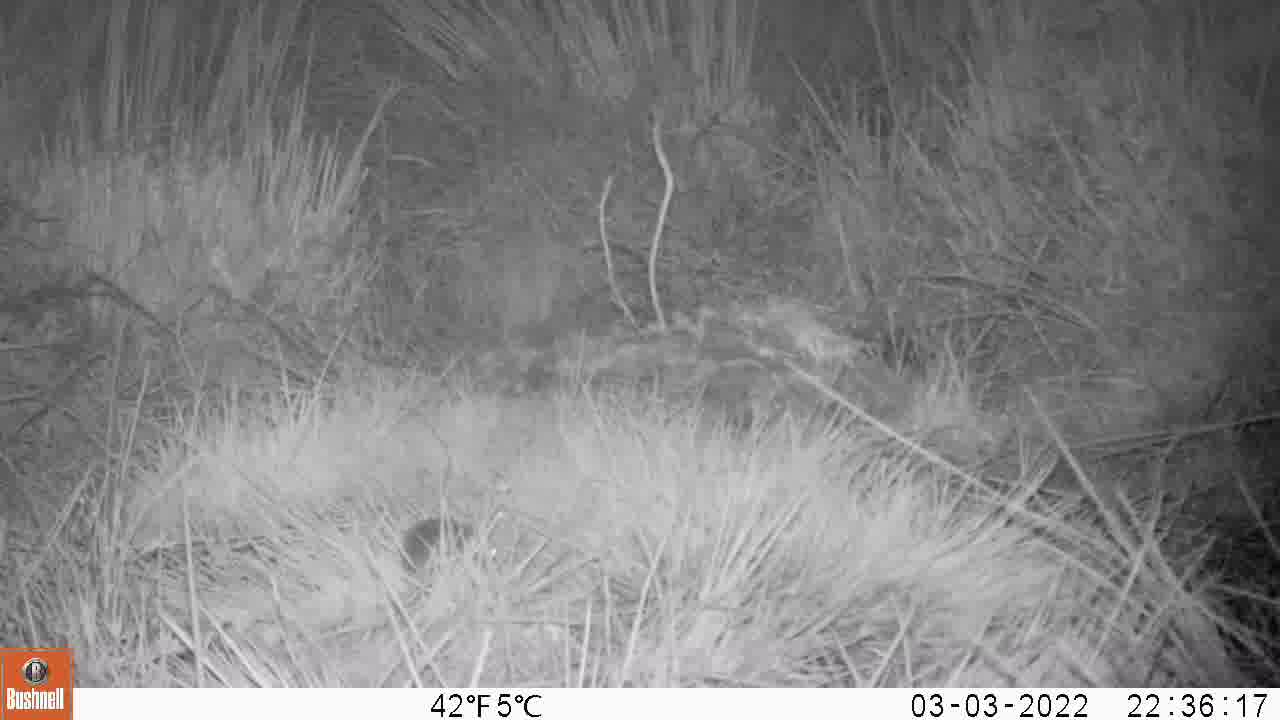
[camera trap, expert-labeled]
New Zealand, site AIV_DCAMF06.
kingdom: Animalia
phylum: Chordata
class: Mammalia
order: Rodentia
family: Muridae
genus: Mus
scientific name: Mus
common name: mouse